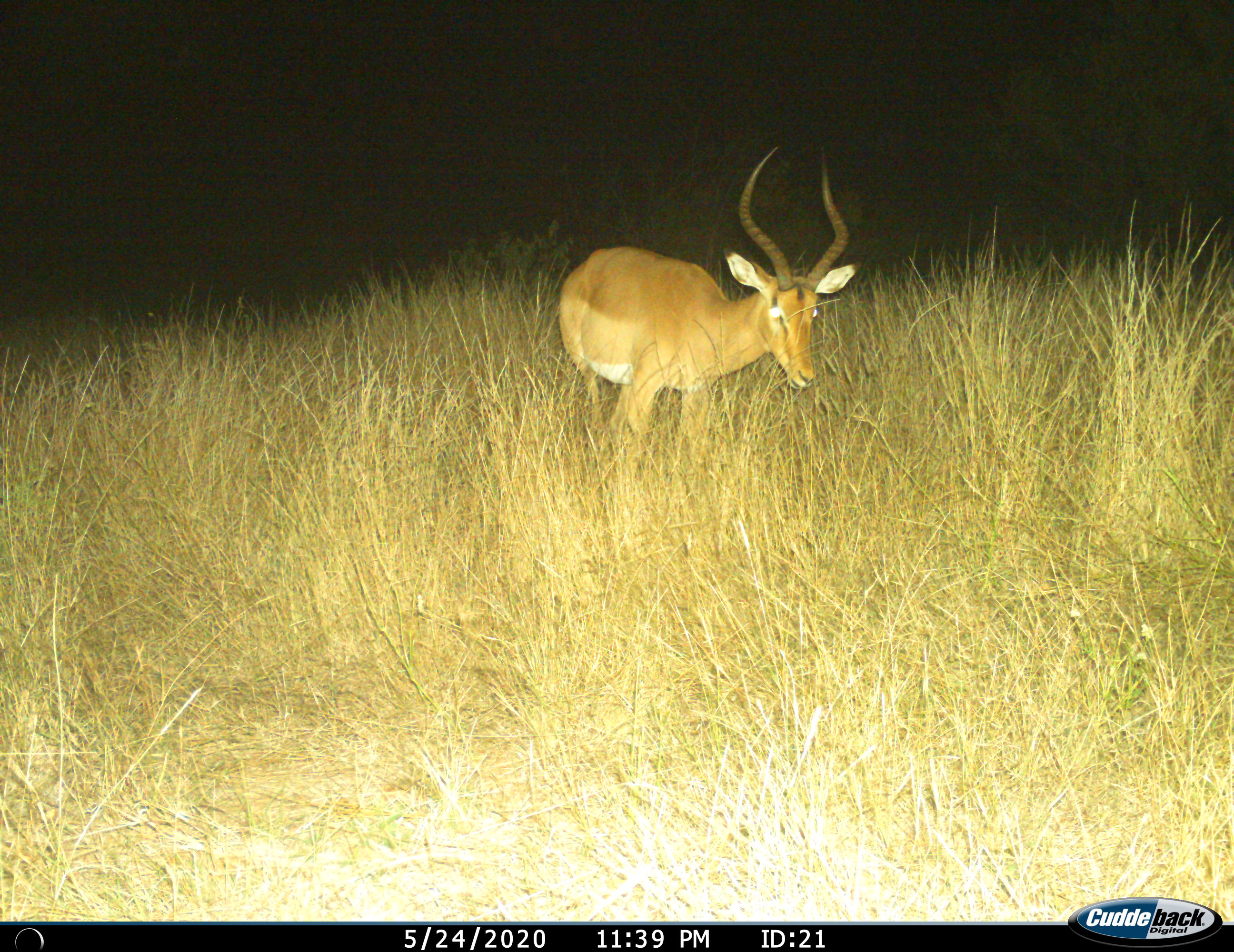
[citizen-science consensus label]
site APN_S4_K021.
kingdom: Animalia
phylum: Chordata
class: Mammalia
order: Artiodactyla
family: Bovidae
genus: Aepyceros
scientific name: Aepyceros melampus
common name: impala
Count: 1.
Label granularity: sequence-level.